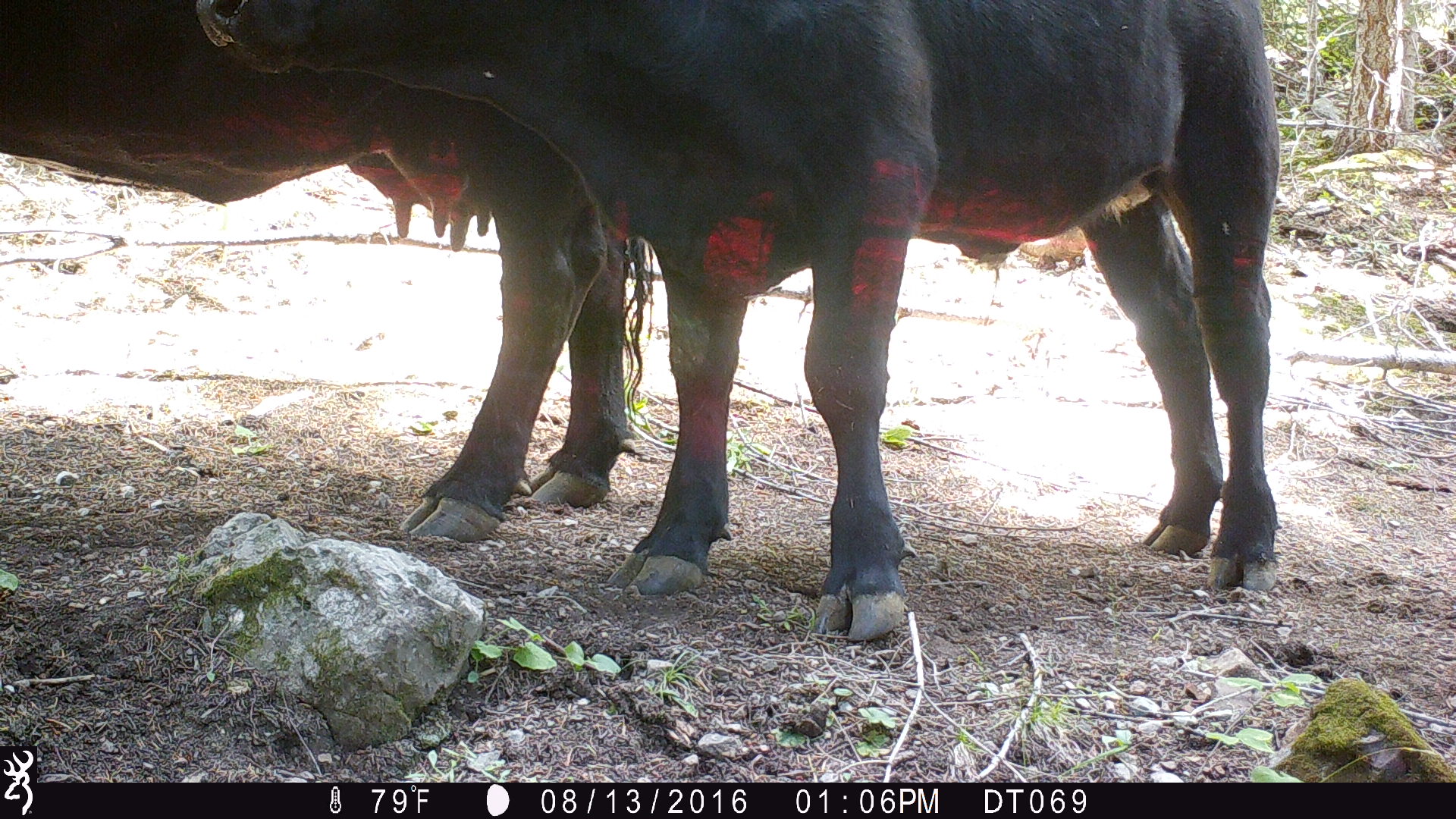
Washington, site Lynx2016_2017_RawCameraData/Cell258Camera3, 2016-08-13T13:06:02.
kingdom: Animalia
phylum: Chordata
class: Mammalia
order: Artiodactyla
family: Bovidae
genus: Bos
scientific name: Bos taurus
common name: domestic cattle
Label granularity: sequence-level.